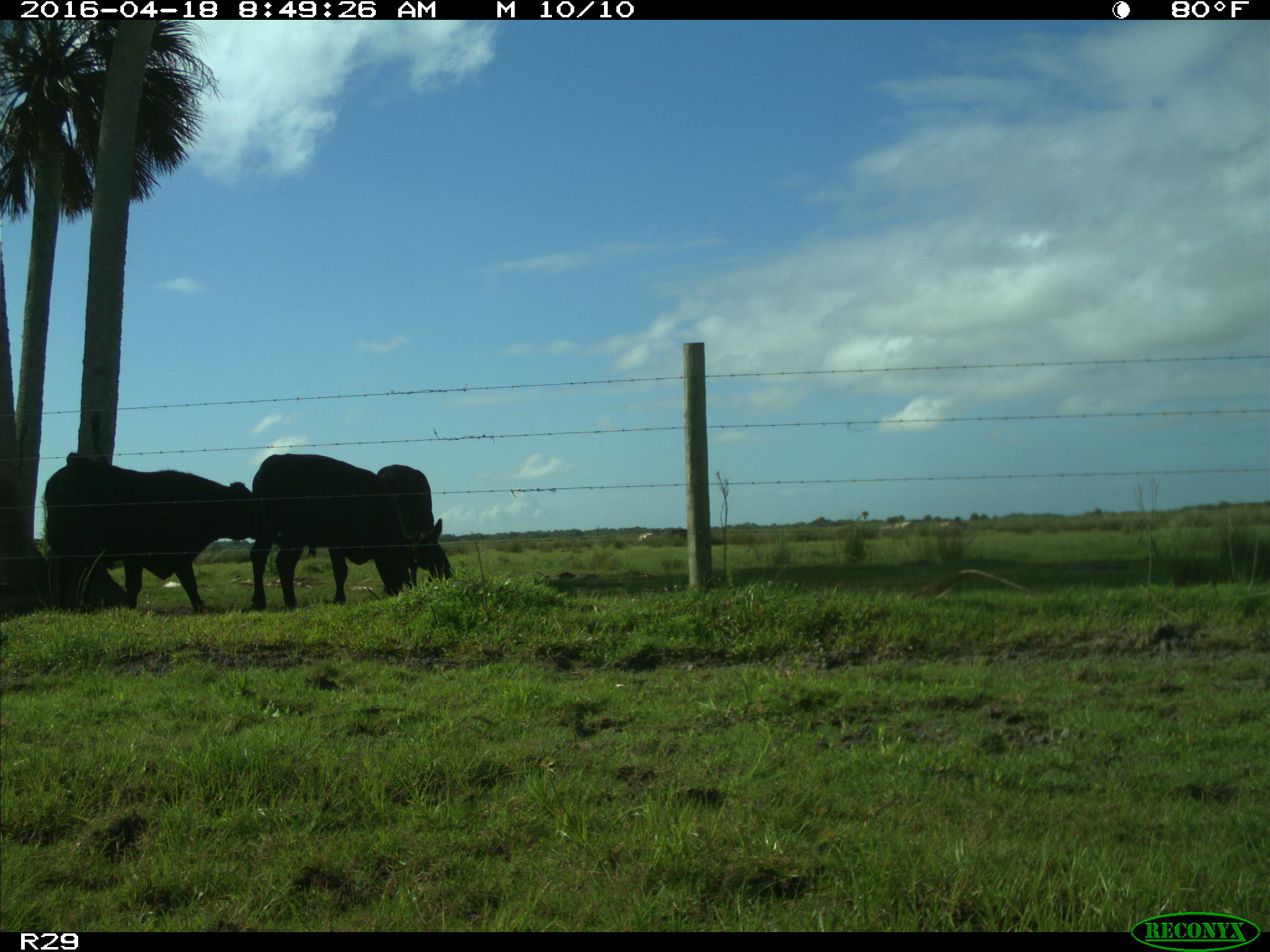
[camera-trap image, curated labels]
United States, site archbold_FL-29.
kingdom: Animalia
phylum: Chordata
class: Mammalia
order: Artiodactyla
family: Bovidae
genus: Bos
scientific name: Bos taurus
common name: domestic cow